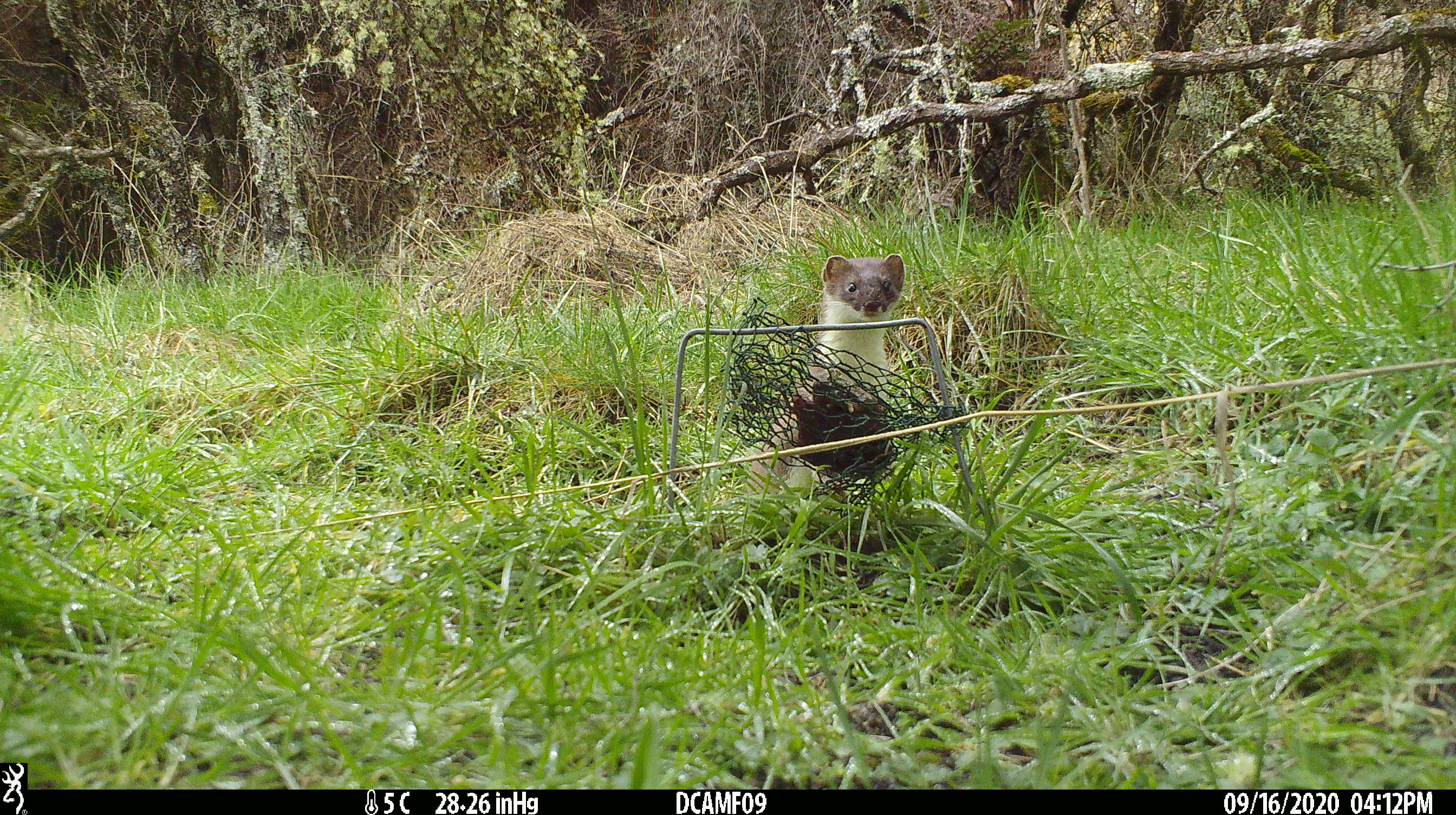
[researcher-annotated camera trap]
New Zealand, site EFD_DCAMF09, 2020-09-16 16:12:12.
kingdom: Animalia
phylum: Chordata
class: Mammalia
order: Carnivora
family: Mustelidae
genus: Mustela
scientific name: Mustela erminea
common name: stoat